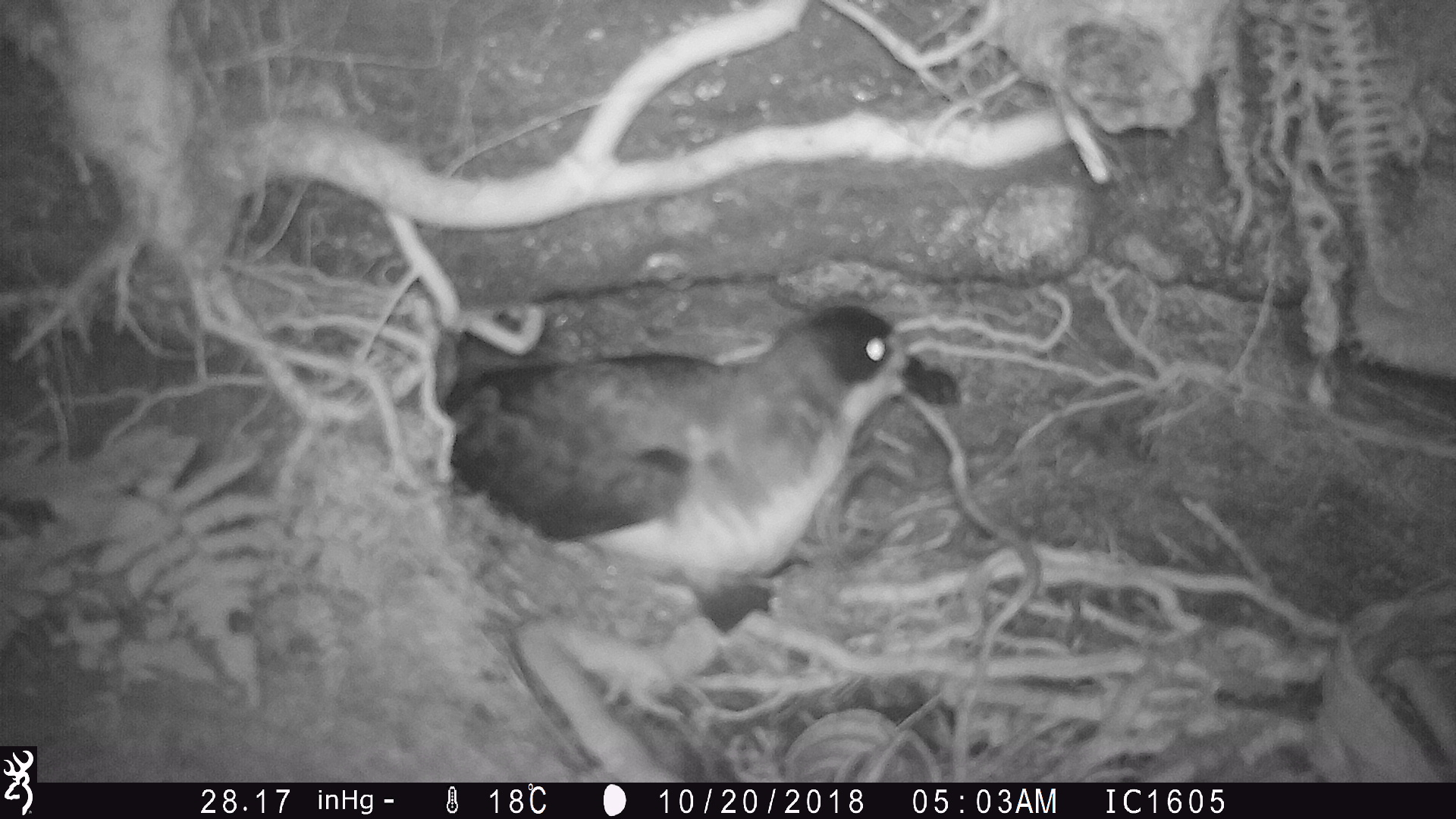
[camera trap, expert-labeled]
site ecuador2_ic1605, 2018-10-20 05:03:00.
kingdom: Animalia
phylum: Chordata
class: Aves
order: Procellariiformes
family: Procellariidae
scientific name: Procellariidae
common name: petrel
Petrel (Procellariidae).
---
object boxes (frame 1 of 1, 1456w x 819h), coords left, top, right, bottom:
petrel: 438, 296, 969, 623